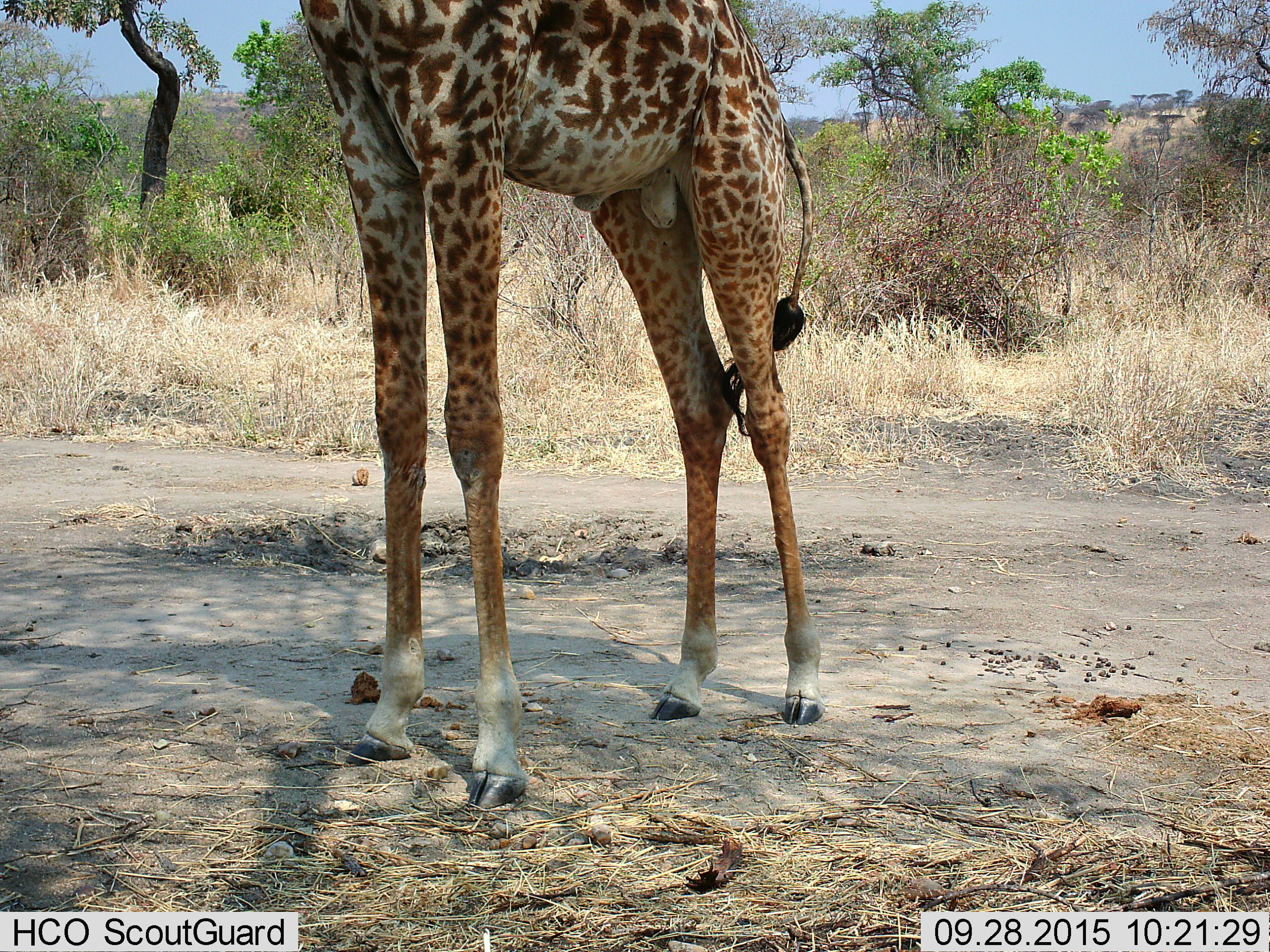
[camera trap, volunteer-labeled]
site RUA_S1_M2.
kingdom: Animalia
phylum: Chordata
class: Mammalia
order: Artiodactyla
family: Giraffidae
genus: Giraffa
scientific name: Giraffa camelopardalis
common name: giraffe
Giraffe (Giraffa camelopardalis), count 1. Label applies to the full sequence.